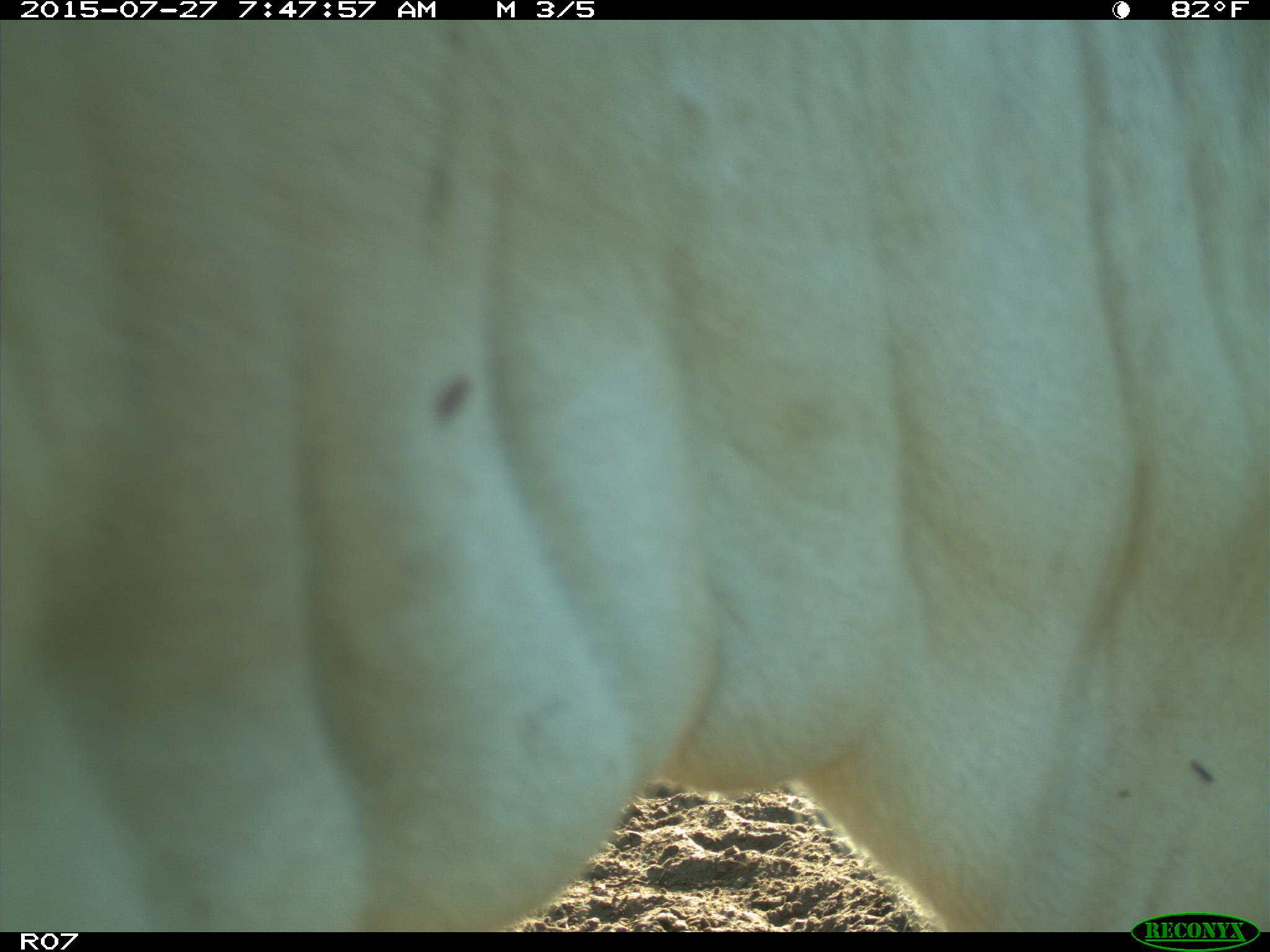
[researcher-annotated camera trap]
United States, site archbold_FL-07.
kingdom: Animalia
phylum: Chordata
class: Mammalia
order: Artiodactyla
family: Bovidae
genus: Bos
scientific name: Bos taurus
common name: domestic cow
Bos taurus (domestic cow).